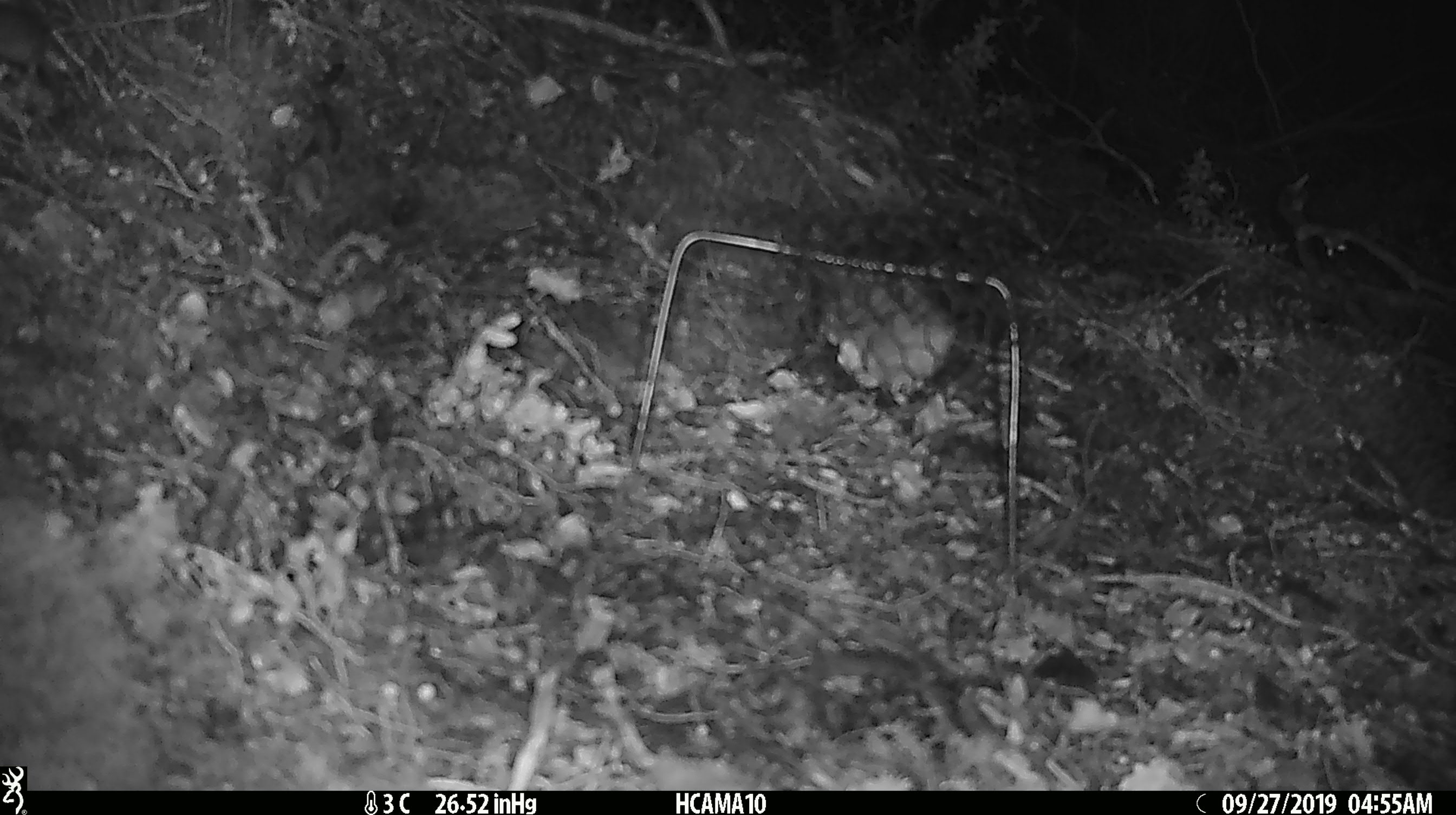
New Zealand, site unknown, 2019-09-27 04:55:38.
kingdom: Animalia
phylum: Chordata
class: Mammalia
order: Rodentia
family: Muridae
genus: Mus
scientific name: Mus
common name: mouse